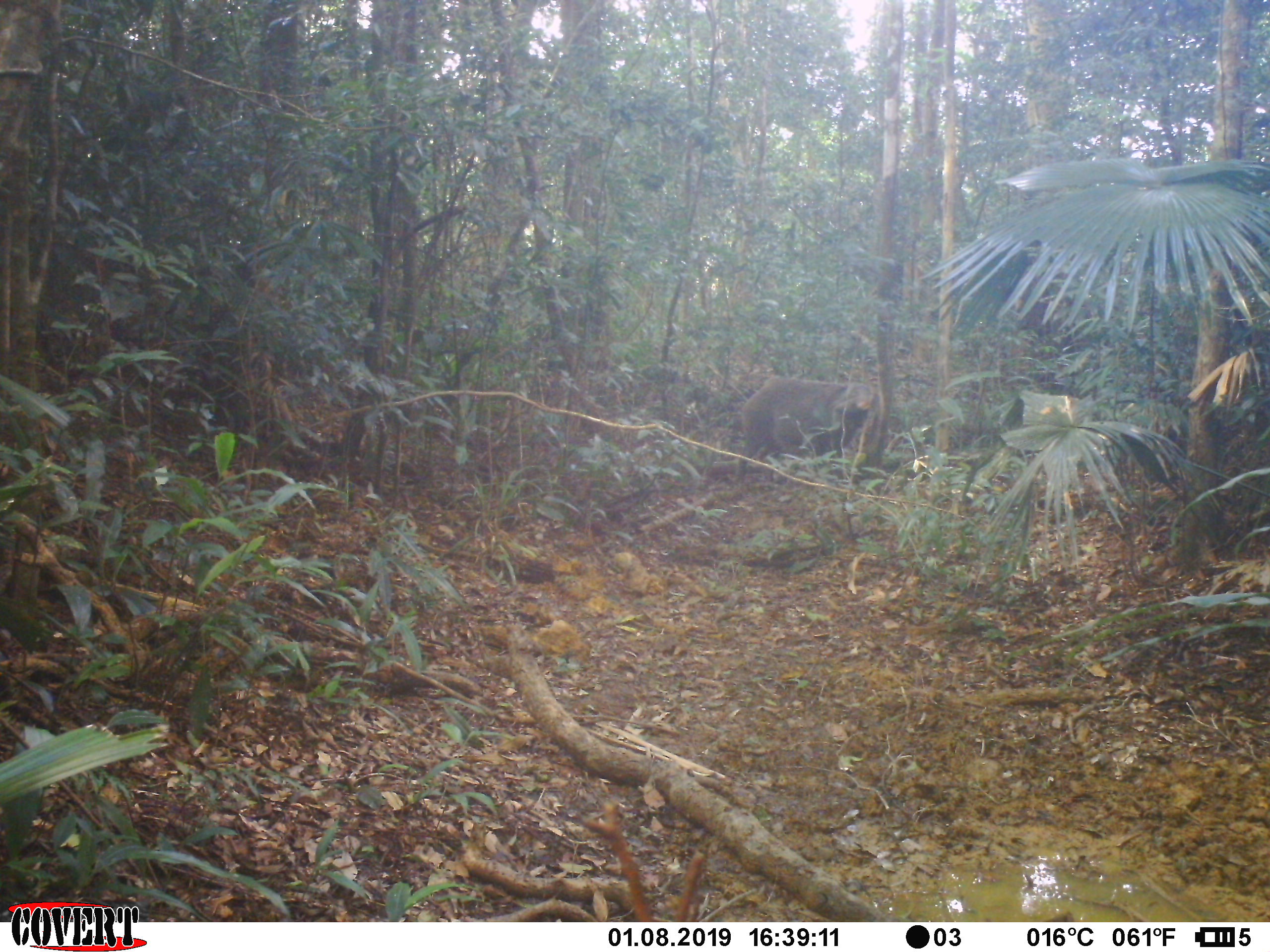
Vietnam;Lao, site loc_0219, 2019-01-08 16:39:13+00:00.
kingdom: Animalia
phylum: Chordata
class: Mammalia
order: Artiodactyla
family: Suidae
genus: Sus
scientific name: Sus scrofa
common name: eurasian wild pig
Eurasian wild pig (Sus scrofa). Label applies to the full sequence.